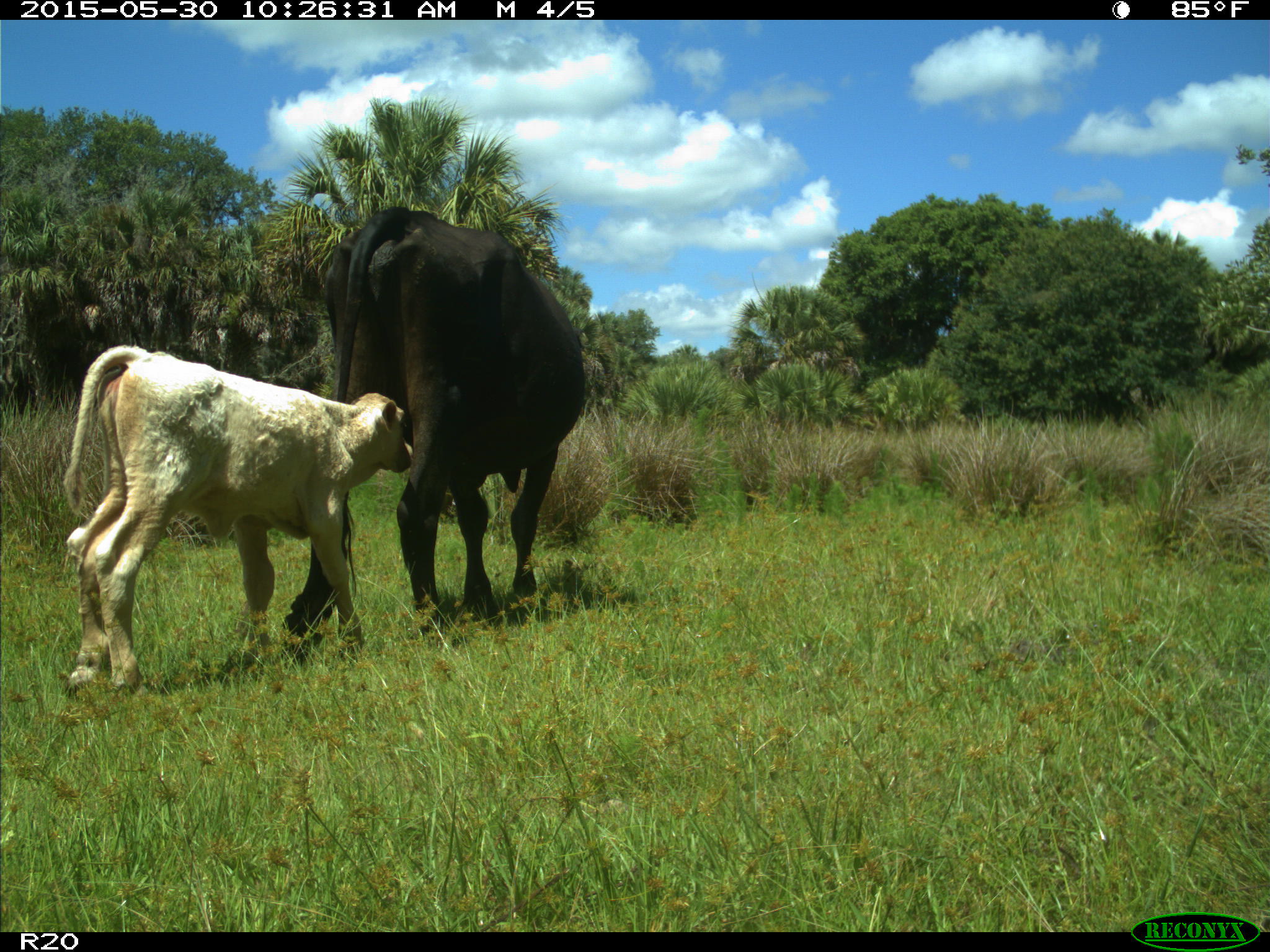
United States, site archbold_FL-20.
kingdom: Animalia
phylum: Chordata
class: Mammalia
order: Artiodactyla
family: Bovidae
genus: Bos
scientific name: Bos taurus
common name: domestic cow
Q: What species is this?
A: Bos taurus (domestic cow).